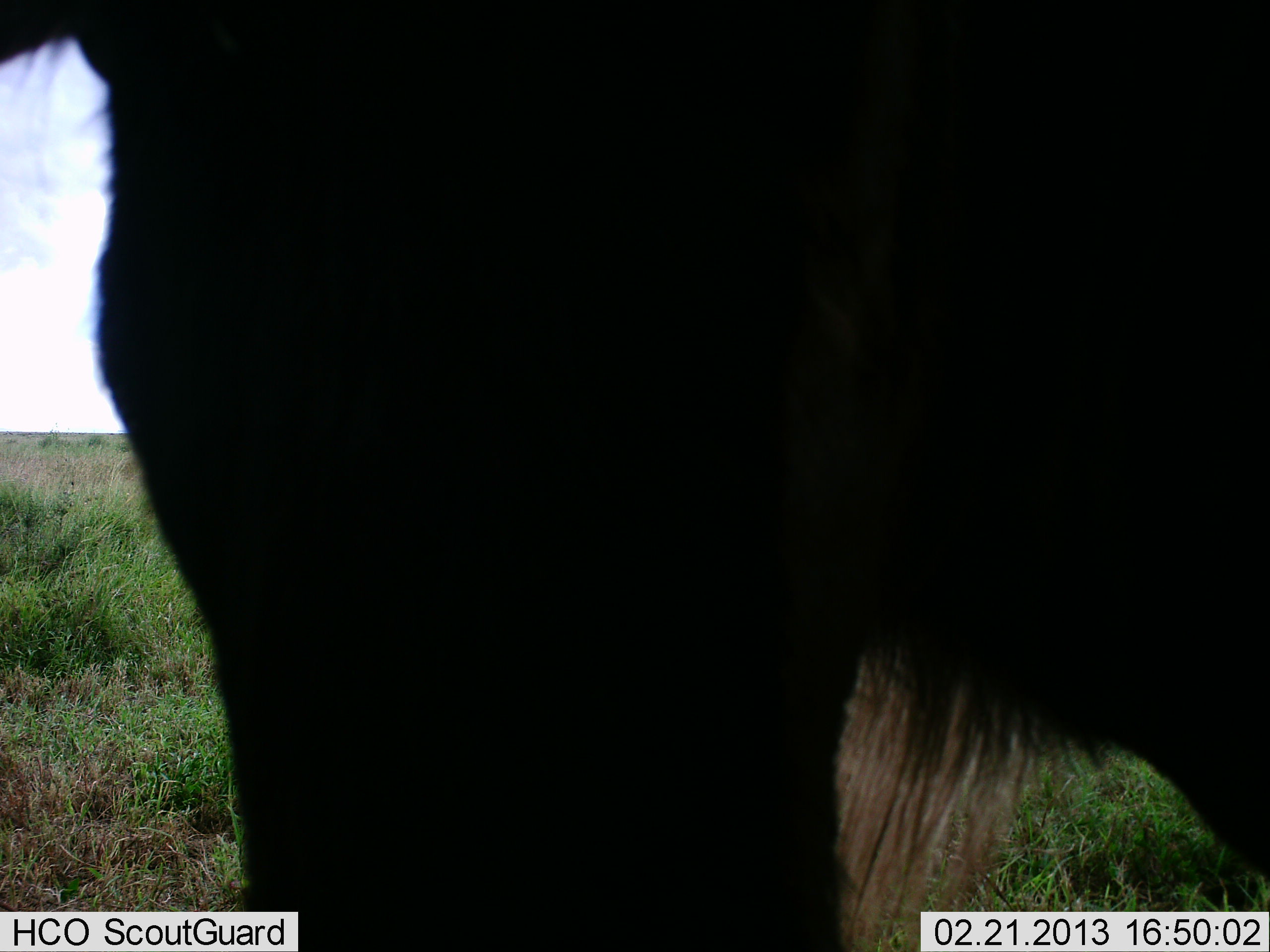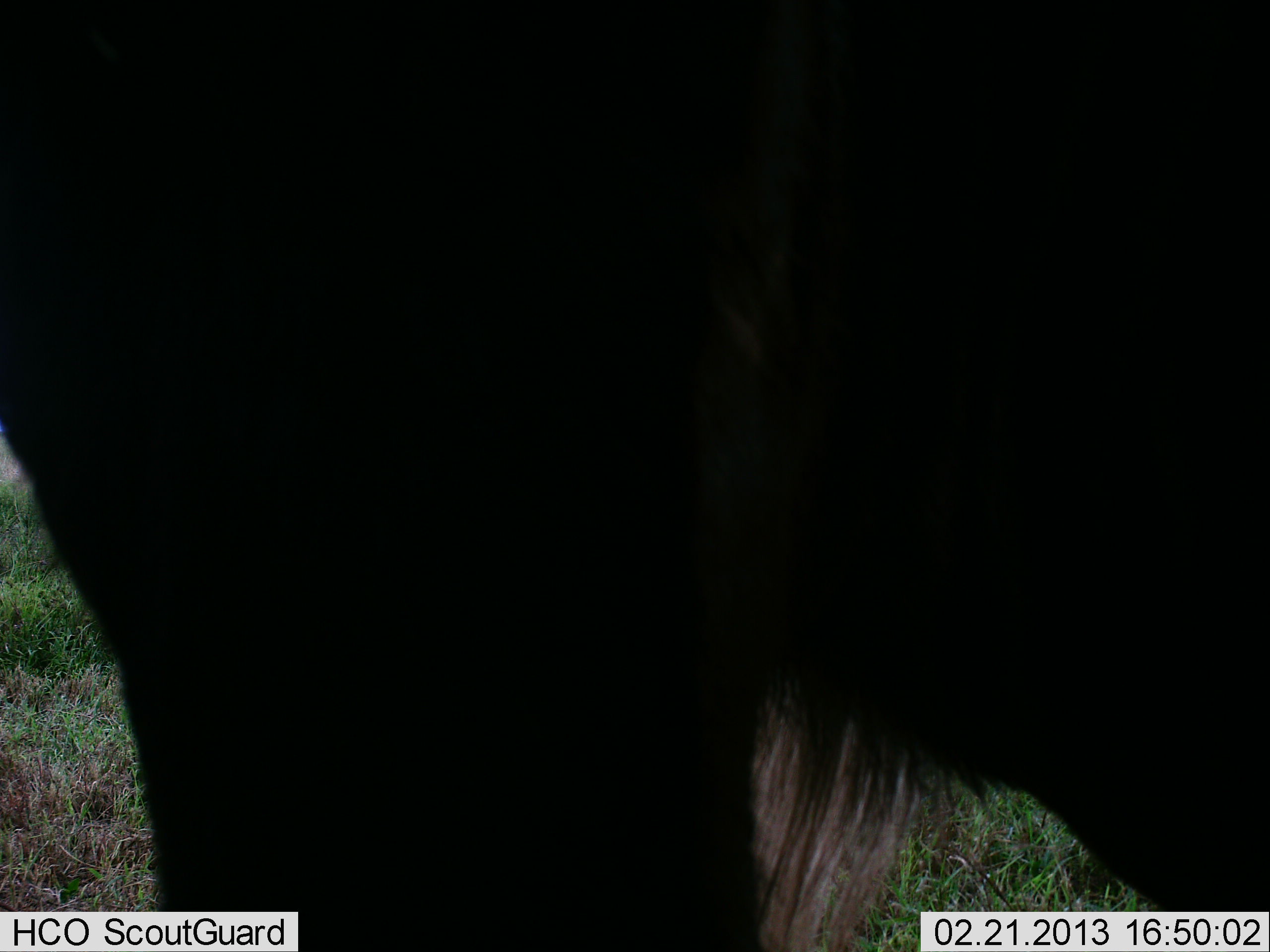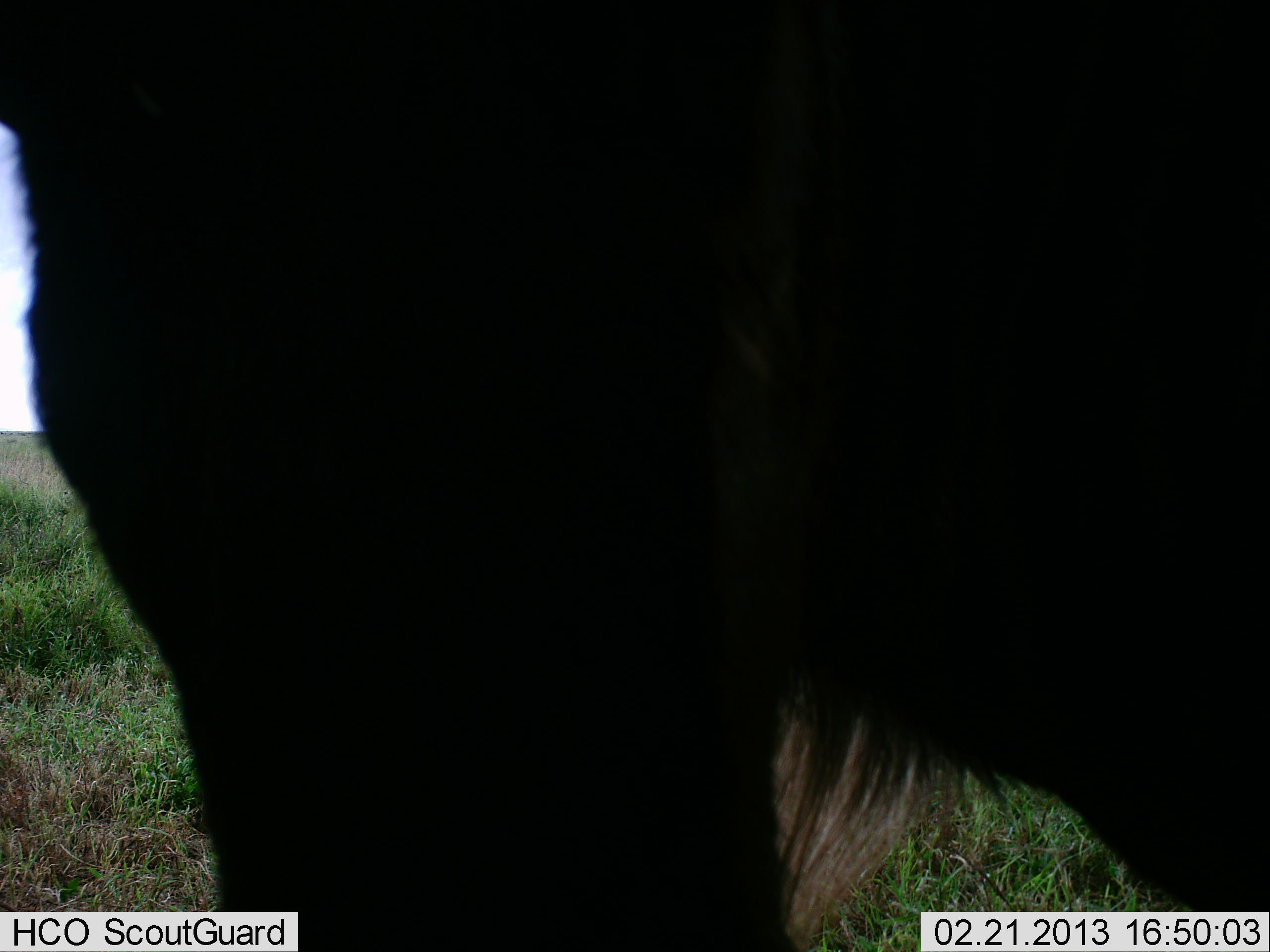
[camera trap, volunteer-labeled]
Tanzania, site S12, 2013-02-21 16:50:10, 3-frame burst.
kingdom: Animalia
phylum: Chordata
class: Mammalia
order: Artiodactyla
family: Bovidae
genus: Connochaetes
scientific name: Connochaetes taurinus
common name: blue wildebeest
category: wildebeest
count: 1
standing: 80%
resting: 0%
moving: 7%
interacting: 0%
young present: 0%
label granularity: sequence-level